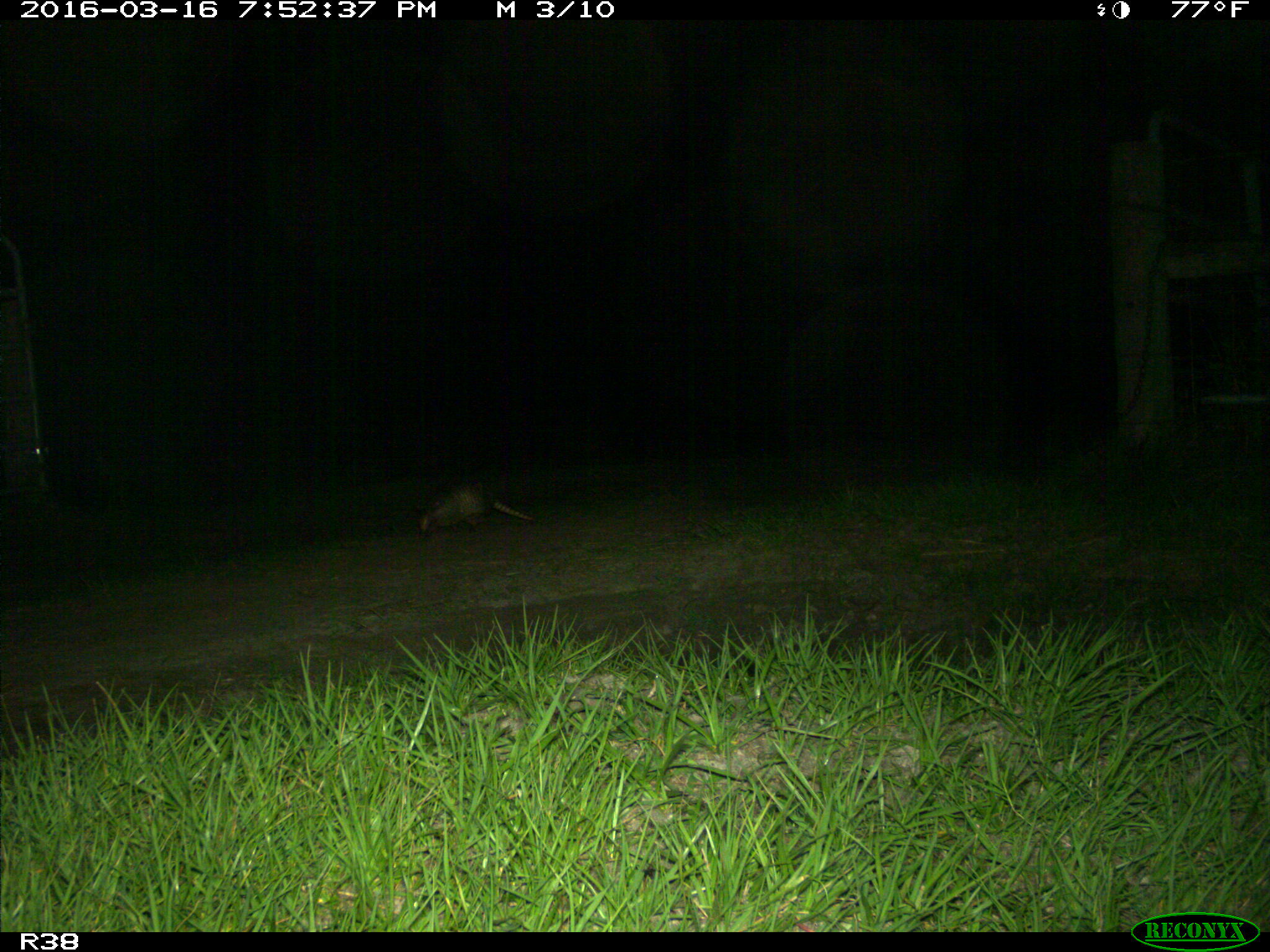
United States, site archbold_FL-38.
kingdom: Animalia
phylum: Chordata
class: Mammalia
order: Cingulata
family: Dasypodidae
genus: Dasypus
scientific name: Dasypus novemcinctus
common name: nine-banded armadillo